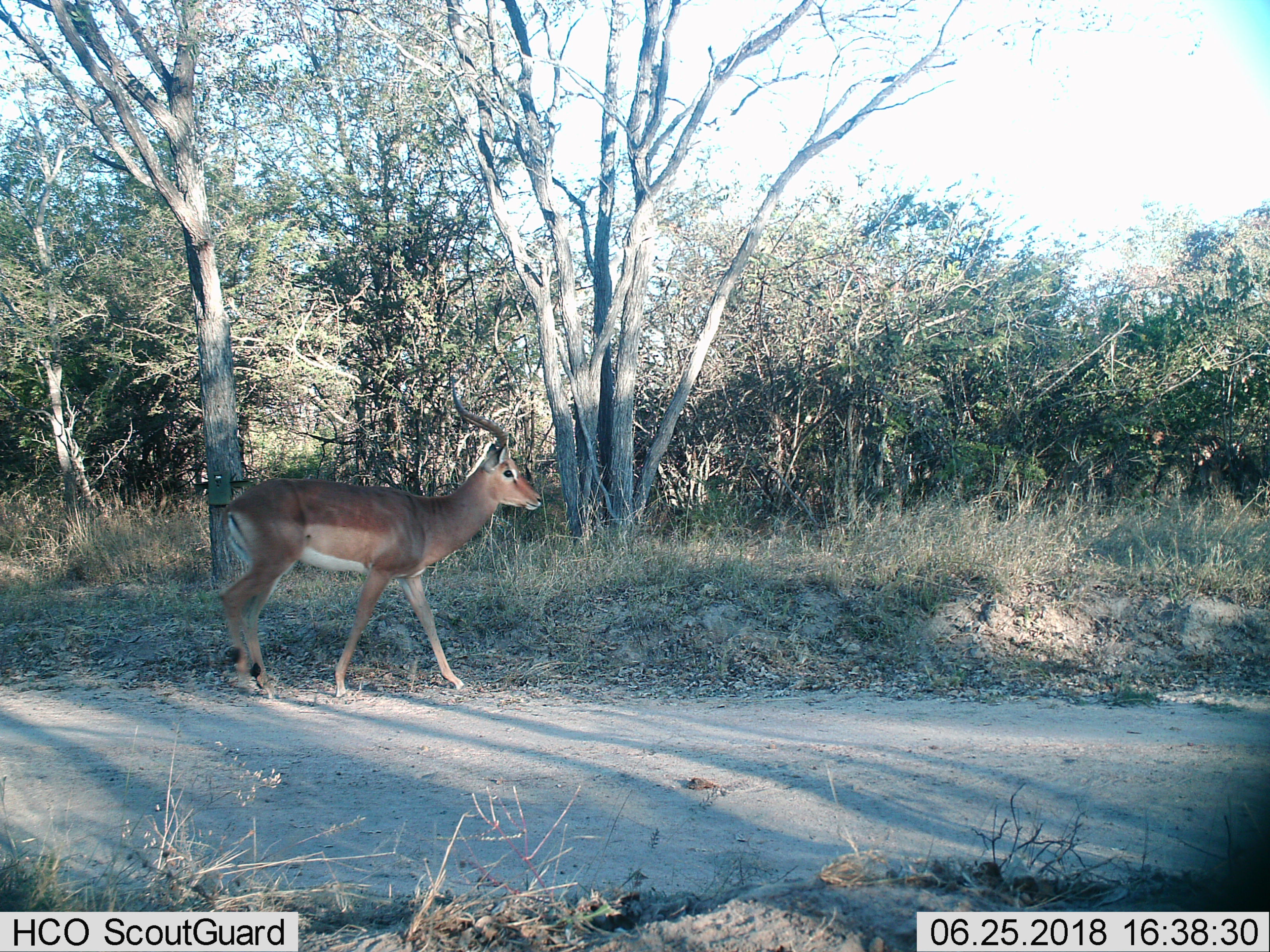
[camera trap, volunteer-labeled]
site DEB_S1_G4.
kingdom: Animalia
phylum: Chordata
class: Mammalia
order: Artiodactyla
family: Bovidae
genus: Aepyceros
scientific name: Aepyceros melampus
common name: impala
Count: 1.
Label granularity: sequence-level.